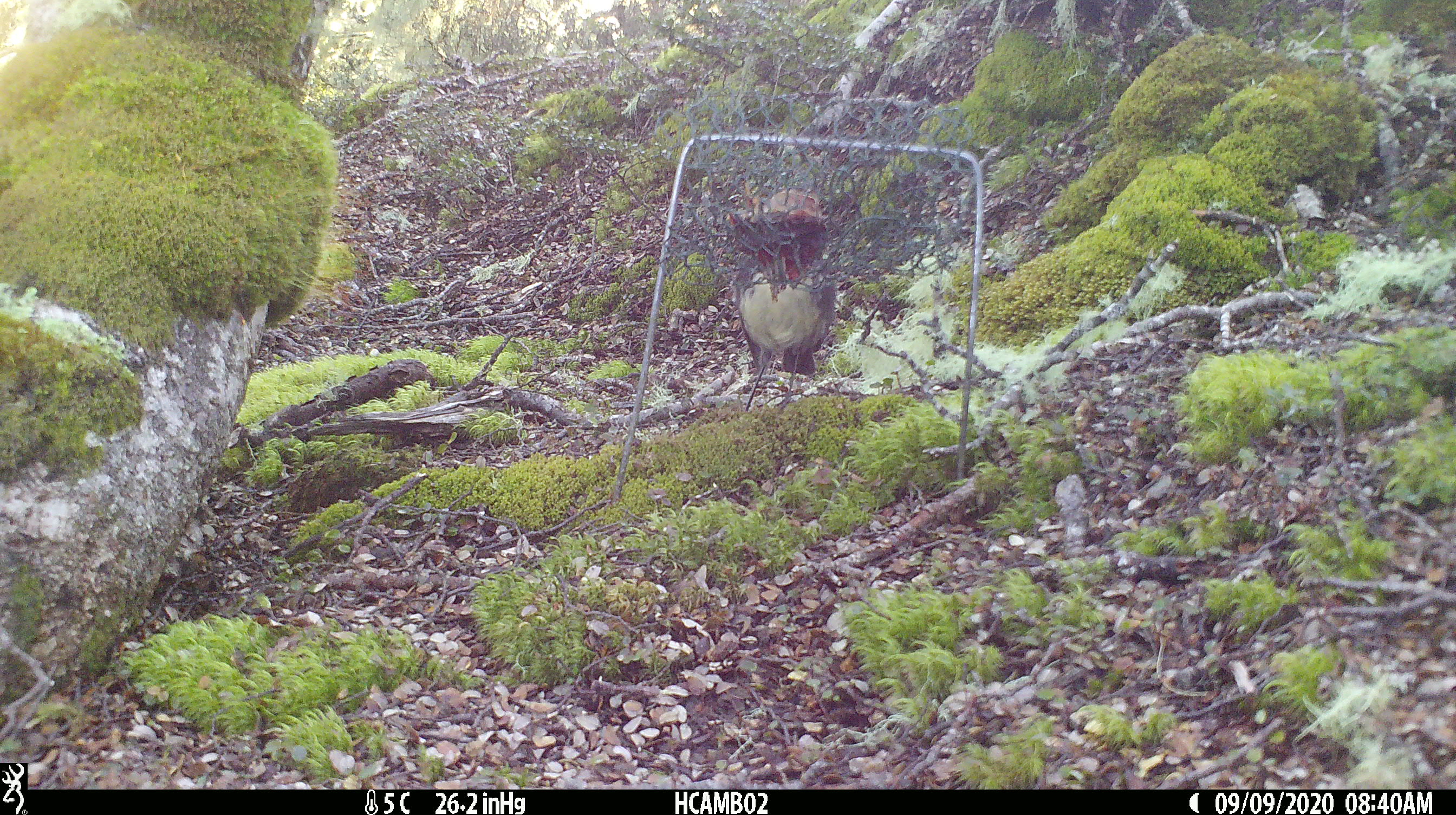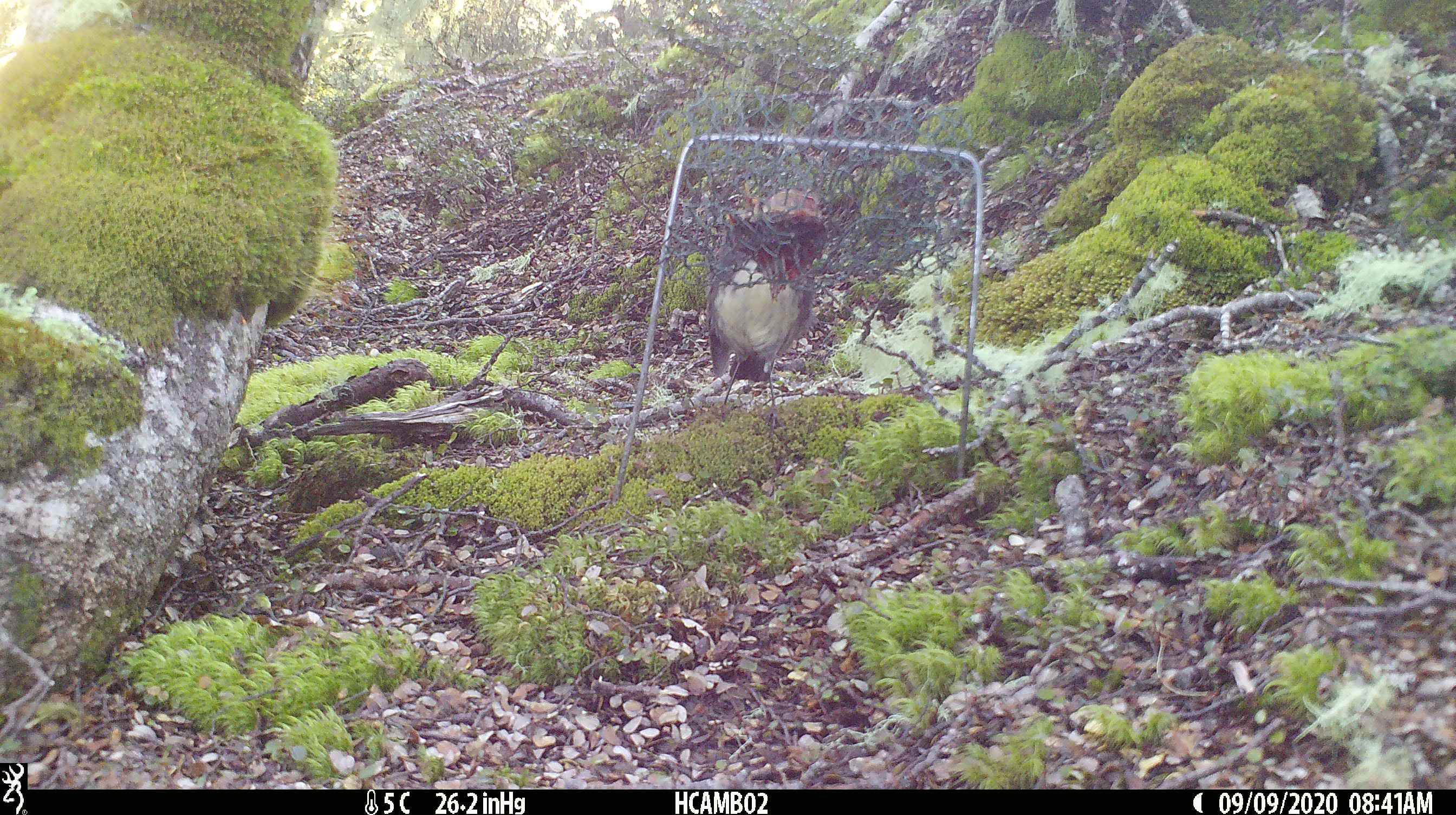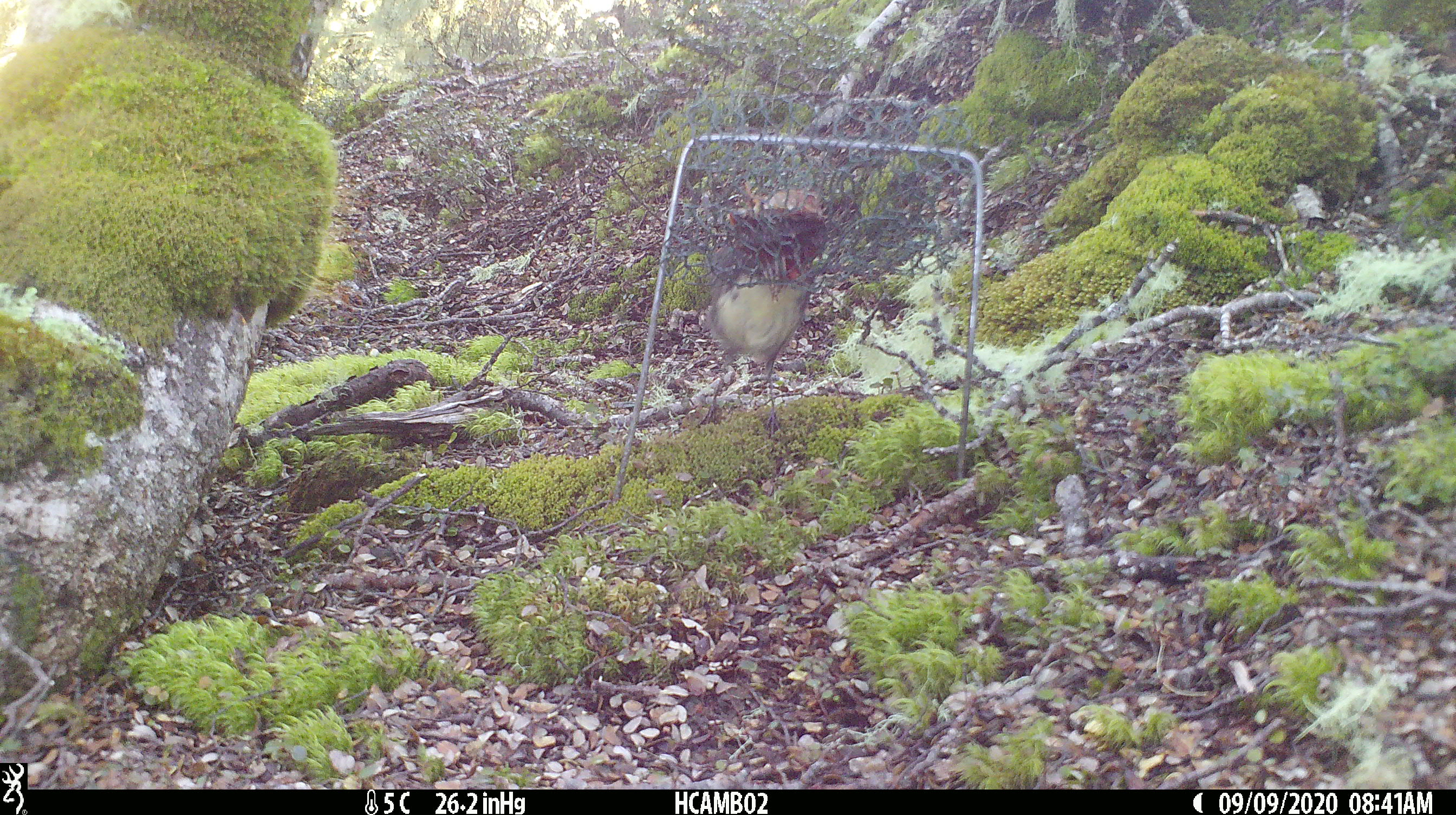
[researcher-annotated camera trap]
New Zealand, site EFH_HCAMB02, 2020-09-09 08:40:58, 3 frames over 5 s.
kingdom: Animalia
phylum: Chordata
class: Aves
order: Passeriformes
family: Petroicidae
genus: Petroica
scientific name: Petroica australis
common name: new zealand robin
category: robin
Robin (new zealand robin) (Petroica australis).